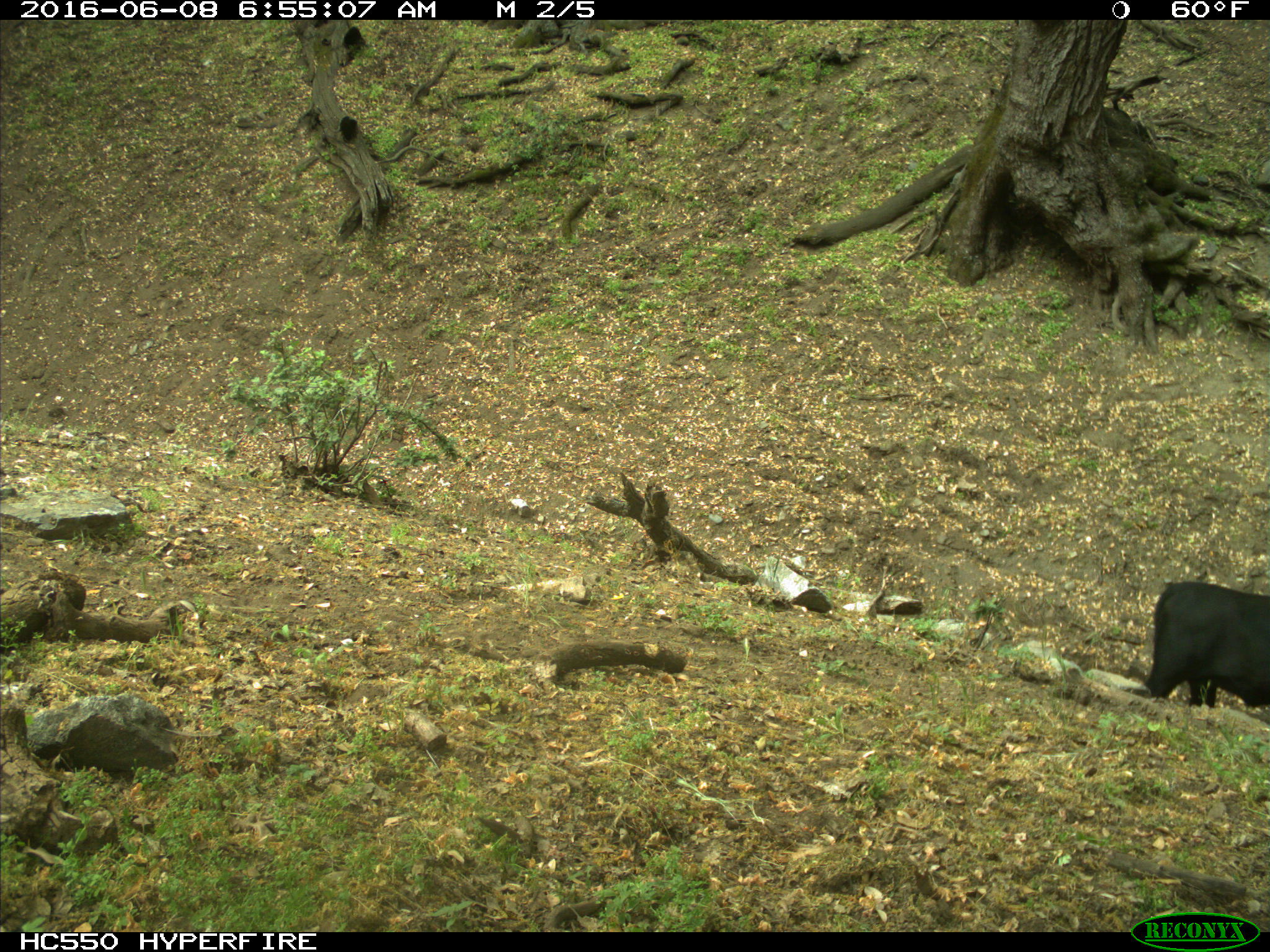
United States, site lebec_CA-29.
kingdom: Animalia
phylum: Chordata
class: Mammalia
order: Artiodactyla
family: Bovidae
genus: Bos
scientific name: Bos taurus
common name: domestic cow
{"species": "Bos taurus (domestic cow)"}